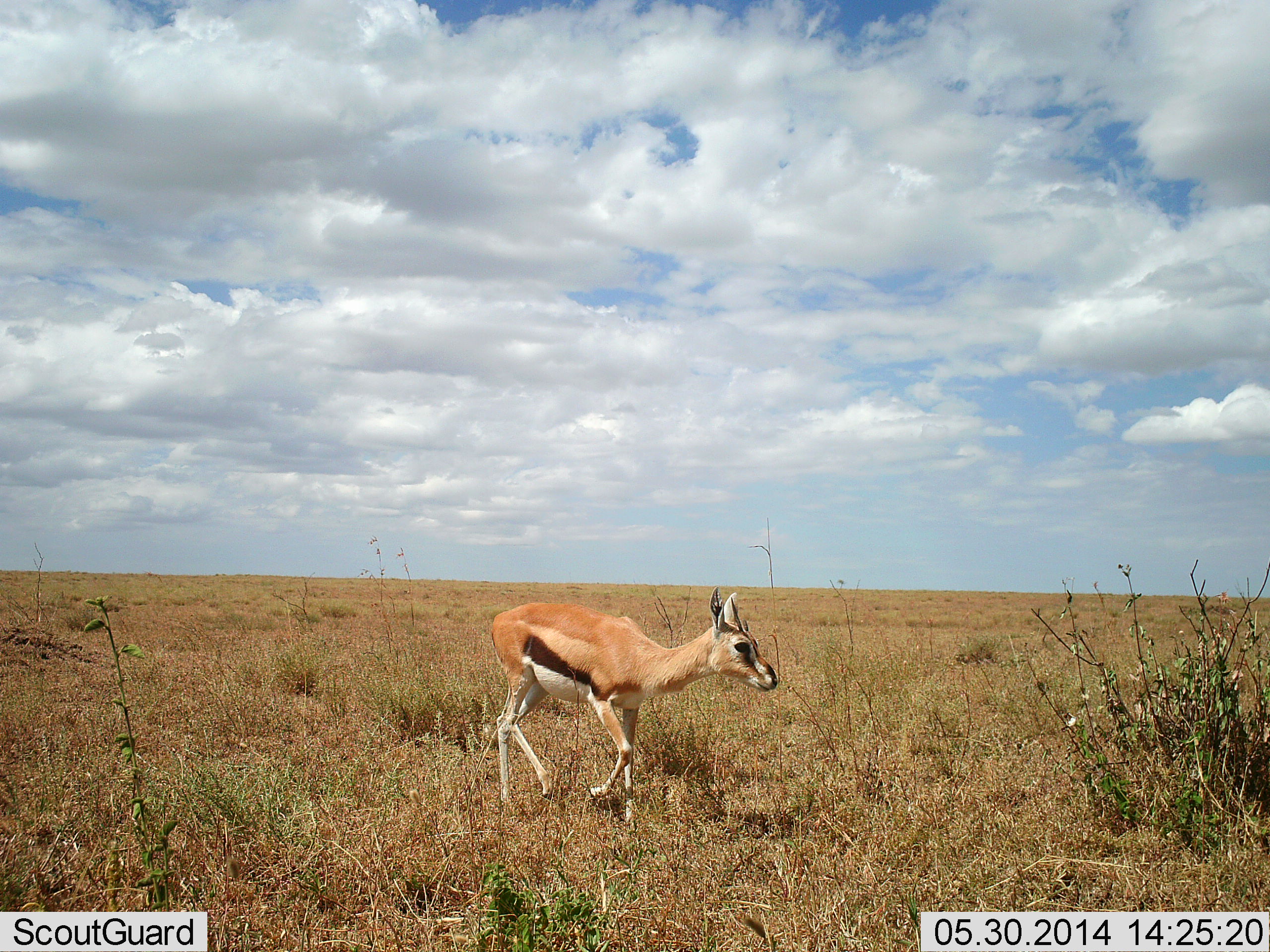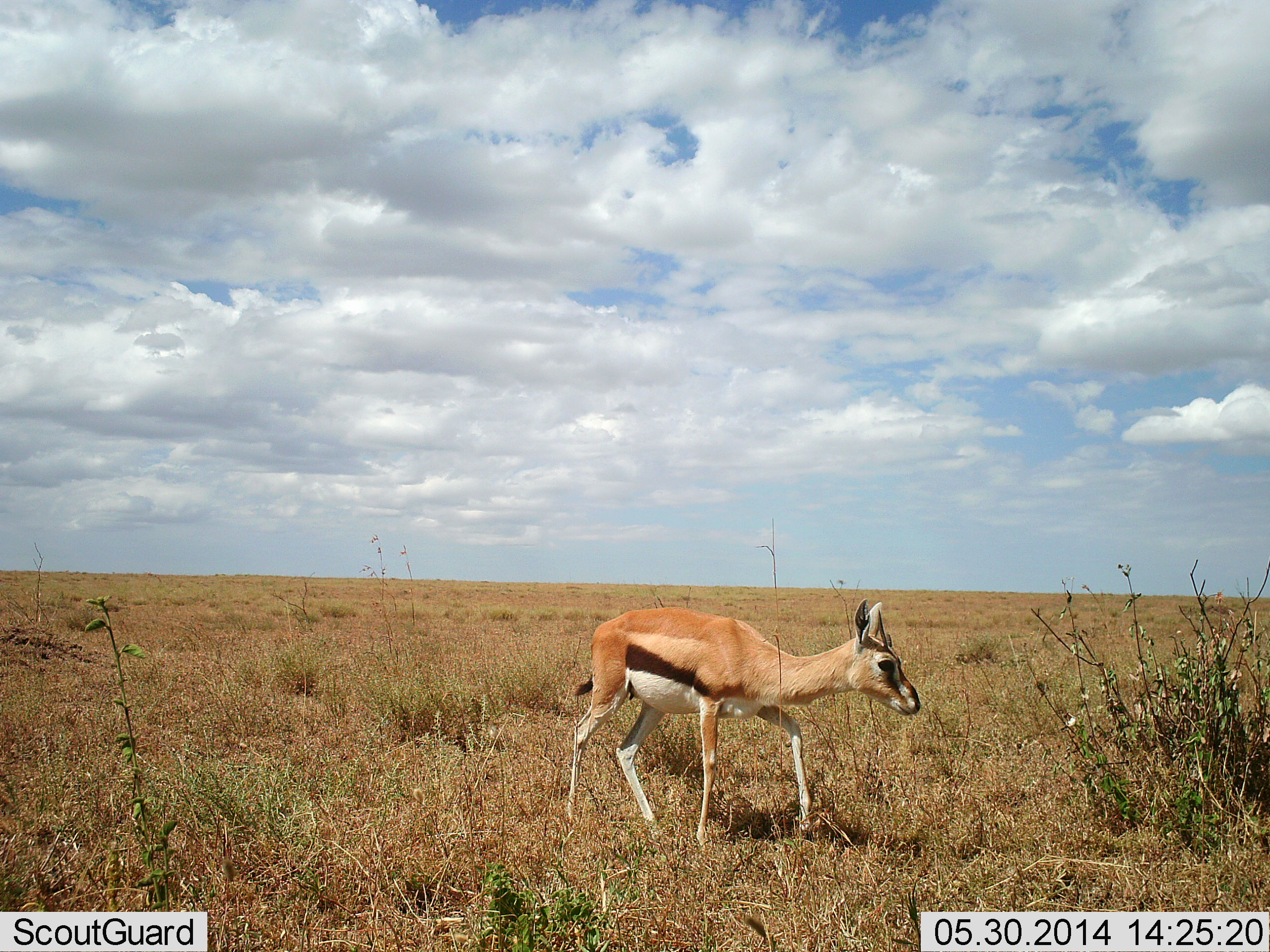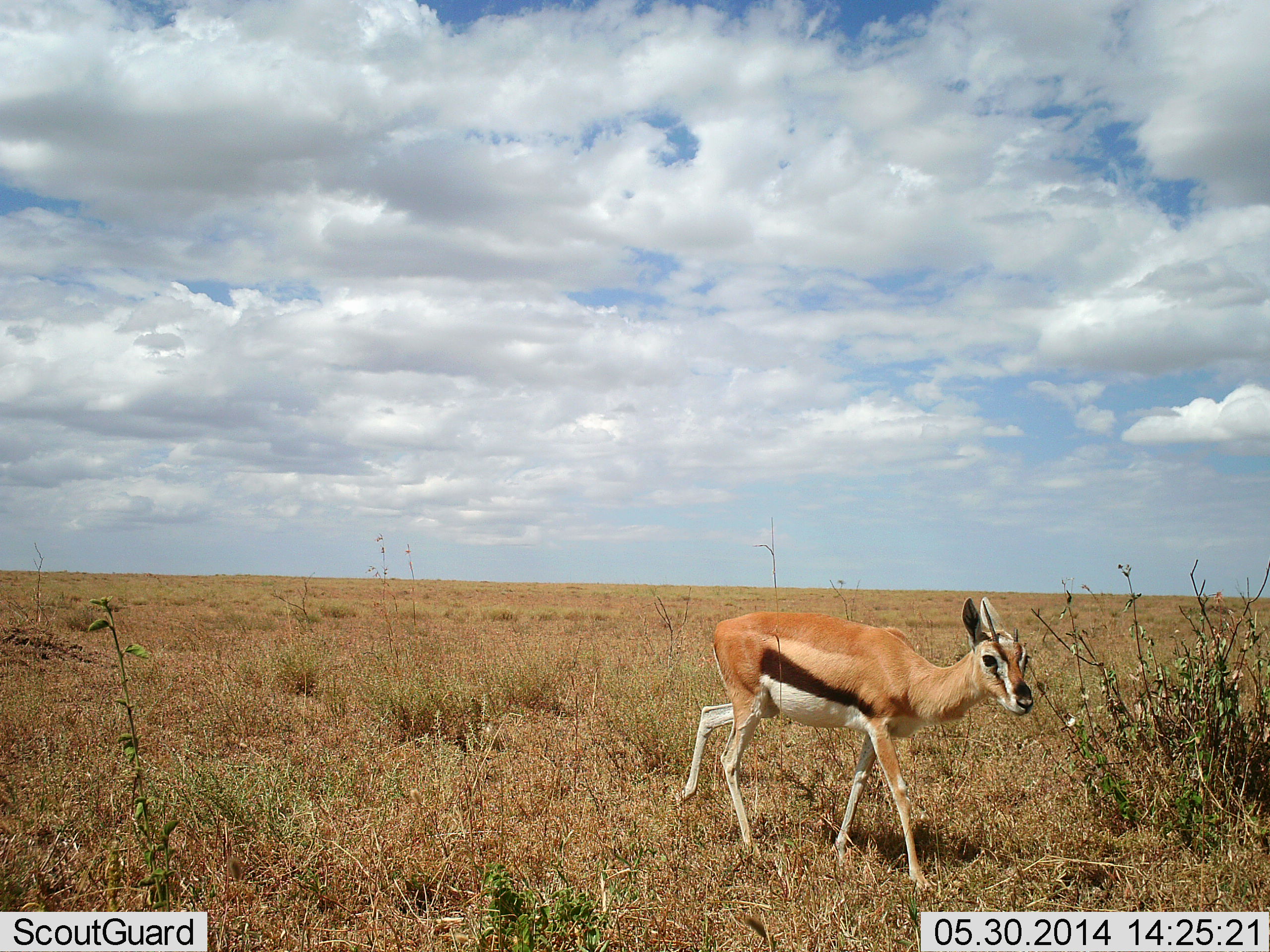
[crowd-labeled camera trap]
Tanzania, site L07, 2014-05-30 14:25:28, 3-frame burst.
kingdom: Animalia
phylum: Chordata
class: Mammalia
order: Artiodactyla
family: Bovidae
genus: Eudorcas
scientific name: Eudorcas thomsonii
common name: thomson's gazelle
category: gazellethomsons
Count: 1.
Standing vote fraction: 0%.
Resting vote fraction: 0%.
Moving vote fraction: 100%.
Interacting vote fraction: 0%.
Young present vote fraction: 20%.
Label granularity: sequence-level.